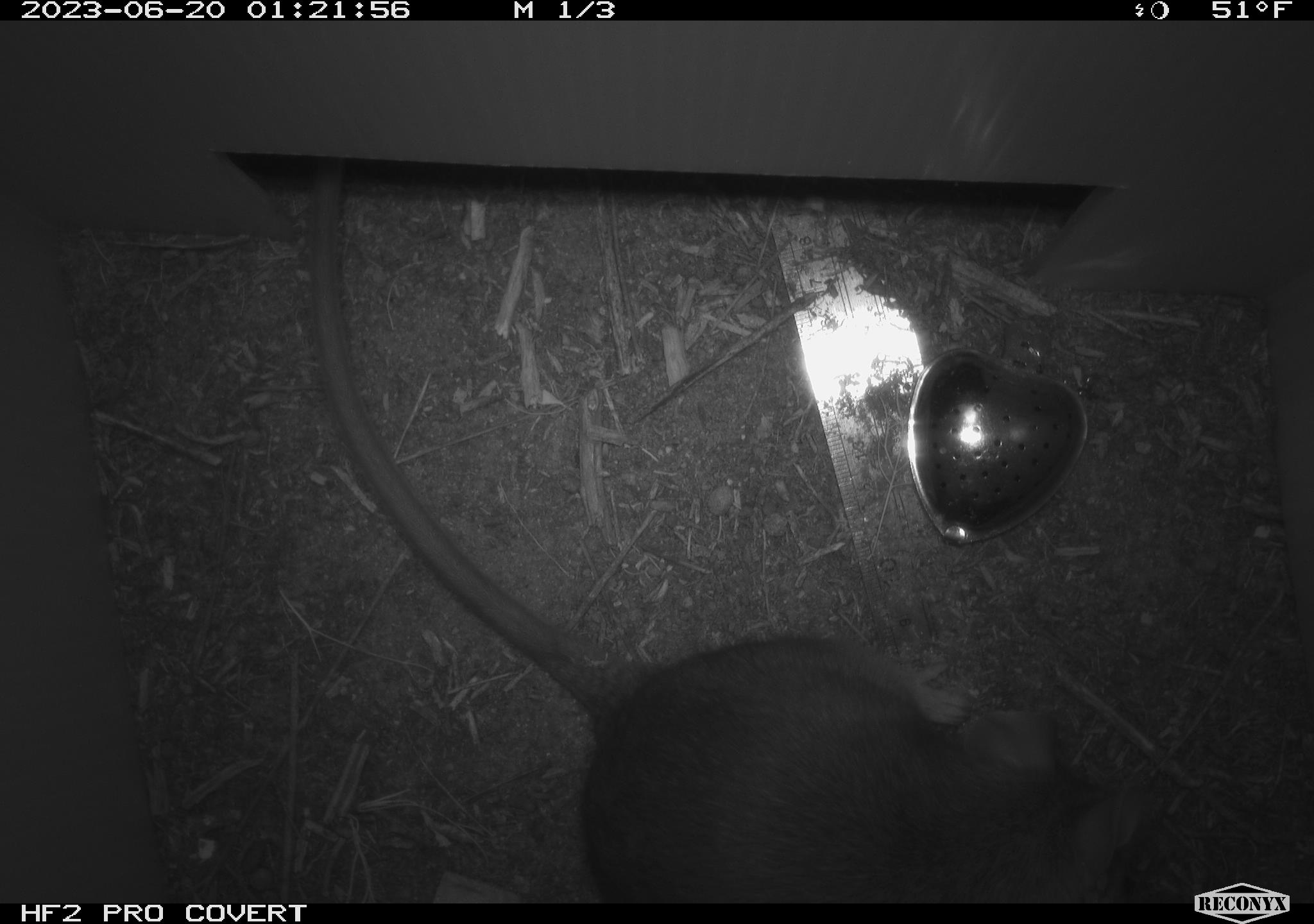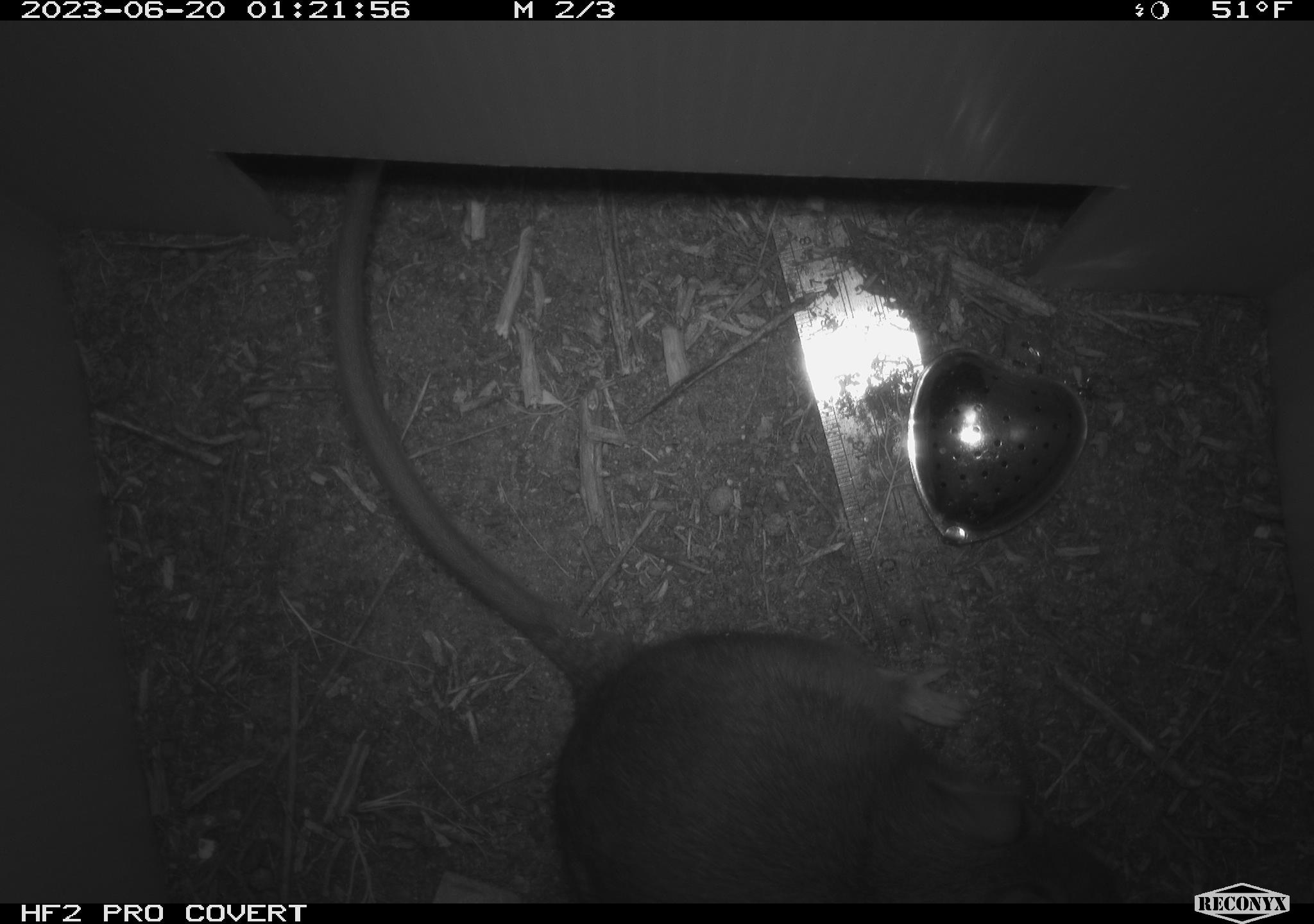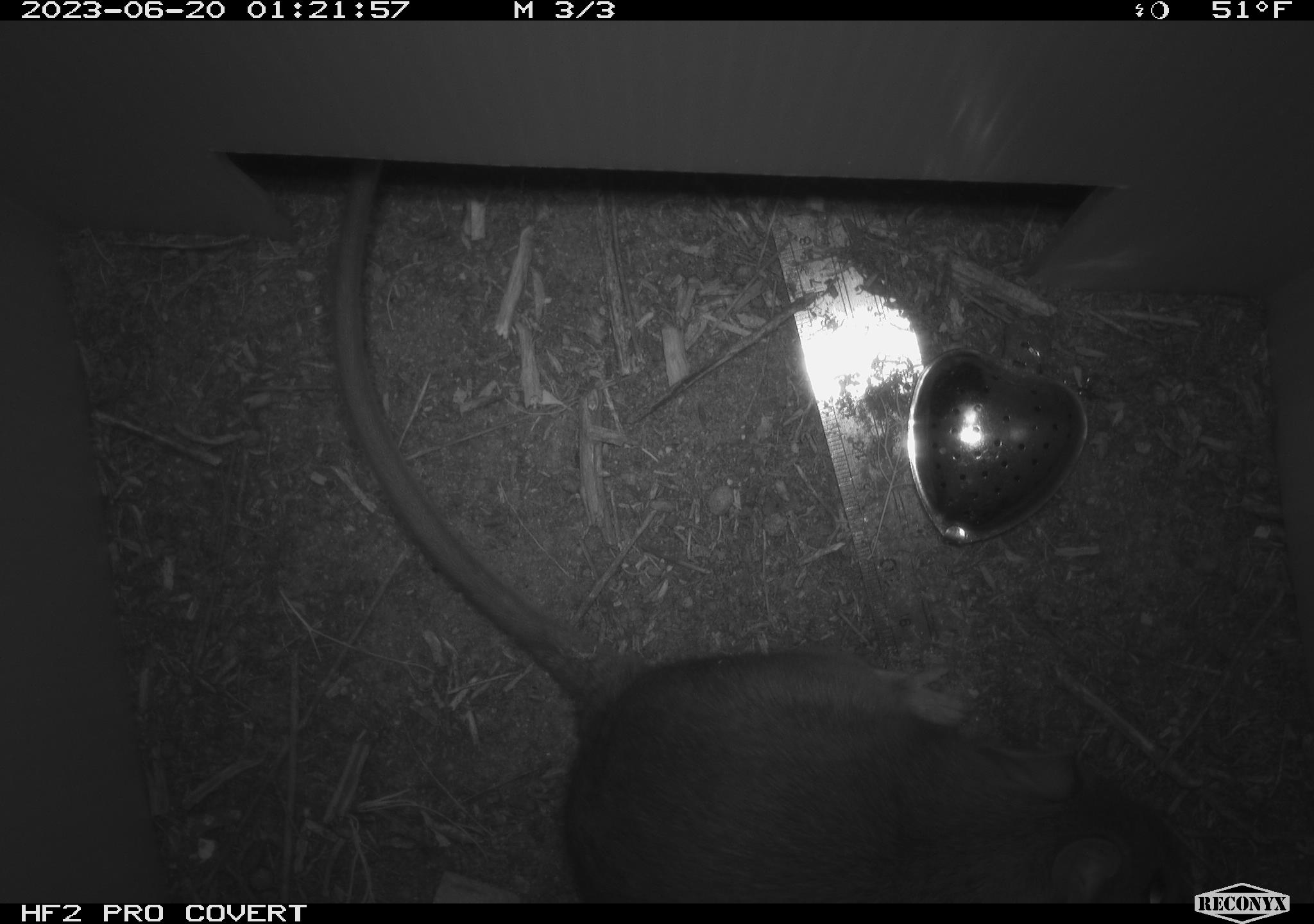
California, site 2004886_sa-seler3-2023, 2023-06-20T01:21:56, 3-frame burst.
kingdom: Animalia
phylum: Chordata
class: Mammalia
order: Rodentia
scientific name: Rodentia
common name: woodrat or rat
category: woodrat or rat species